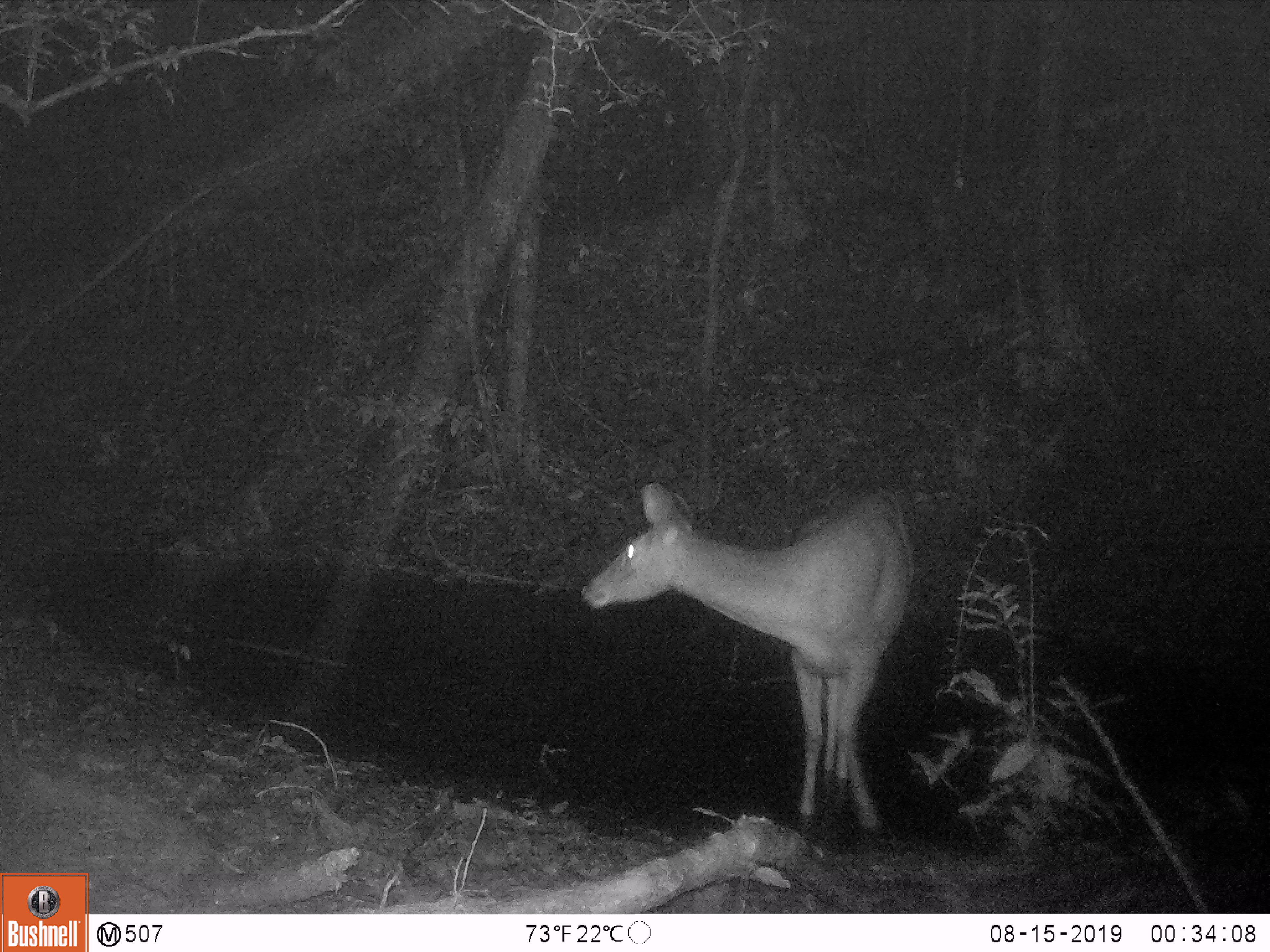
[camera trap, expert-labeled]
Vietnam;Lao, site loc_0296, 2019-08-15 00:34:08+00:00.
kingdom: Animalia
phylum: Chordata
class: Mammalia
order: Artiodactyla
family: Cervidae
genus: Rusa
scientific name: Rusa unicolor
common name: sambar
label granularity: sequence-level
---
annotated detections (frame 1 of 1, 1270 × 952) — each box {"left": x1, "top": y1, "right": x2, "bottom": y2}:
sambar: {"left": 578, "top": 481, "right": 912, "bottom": 833}